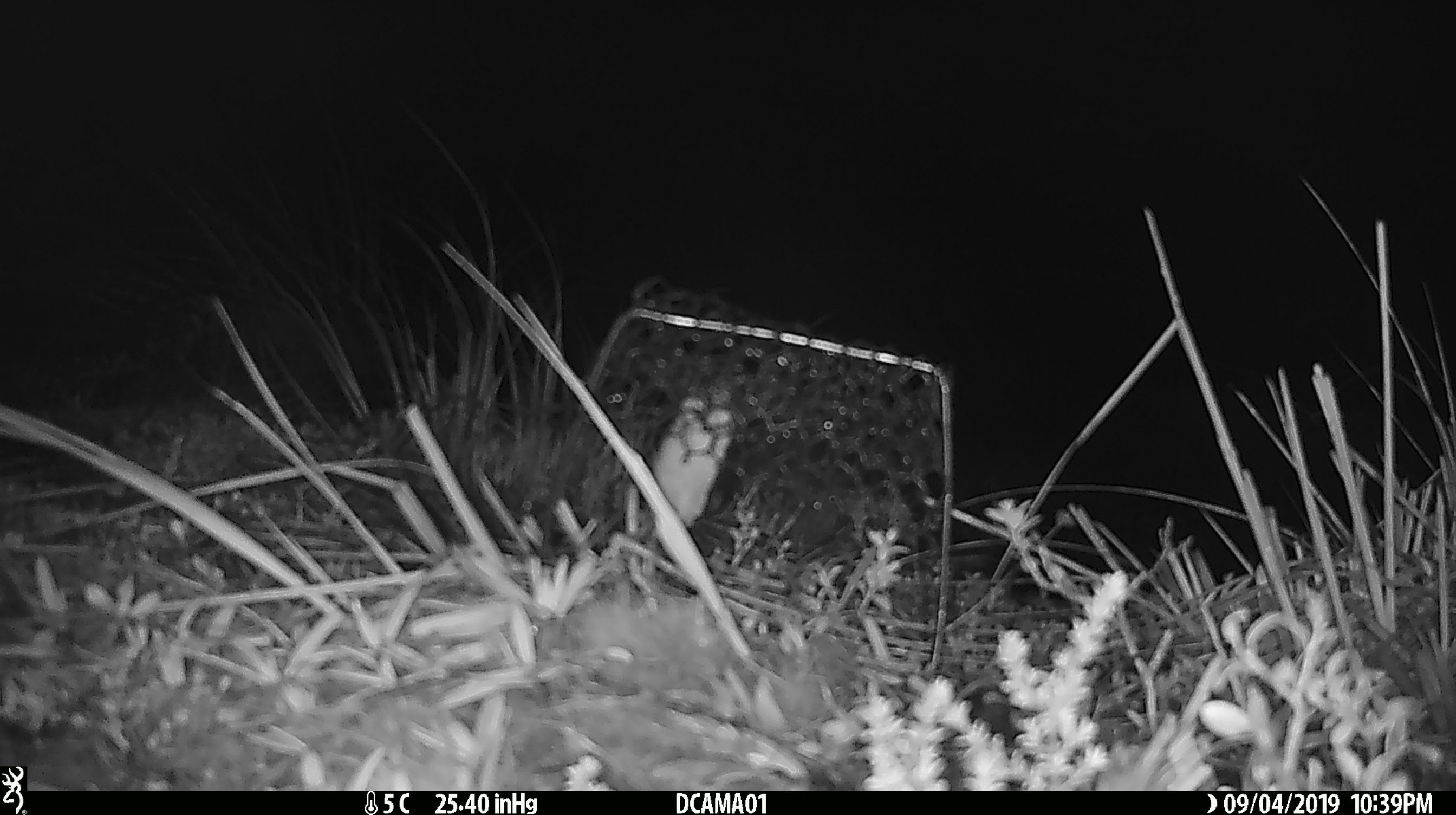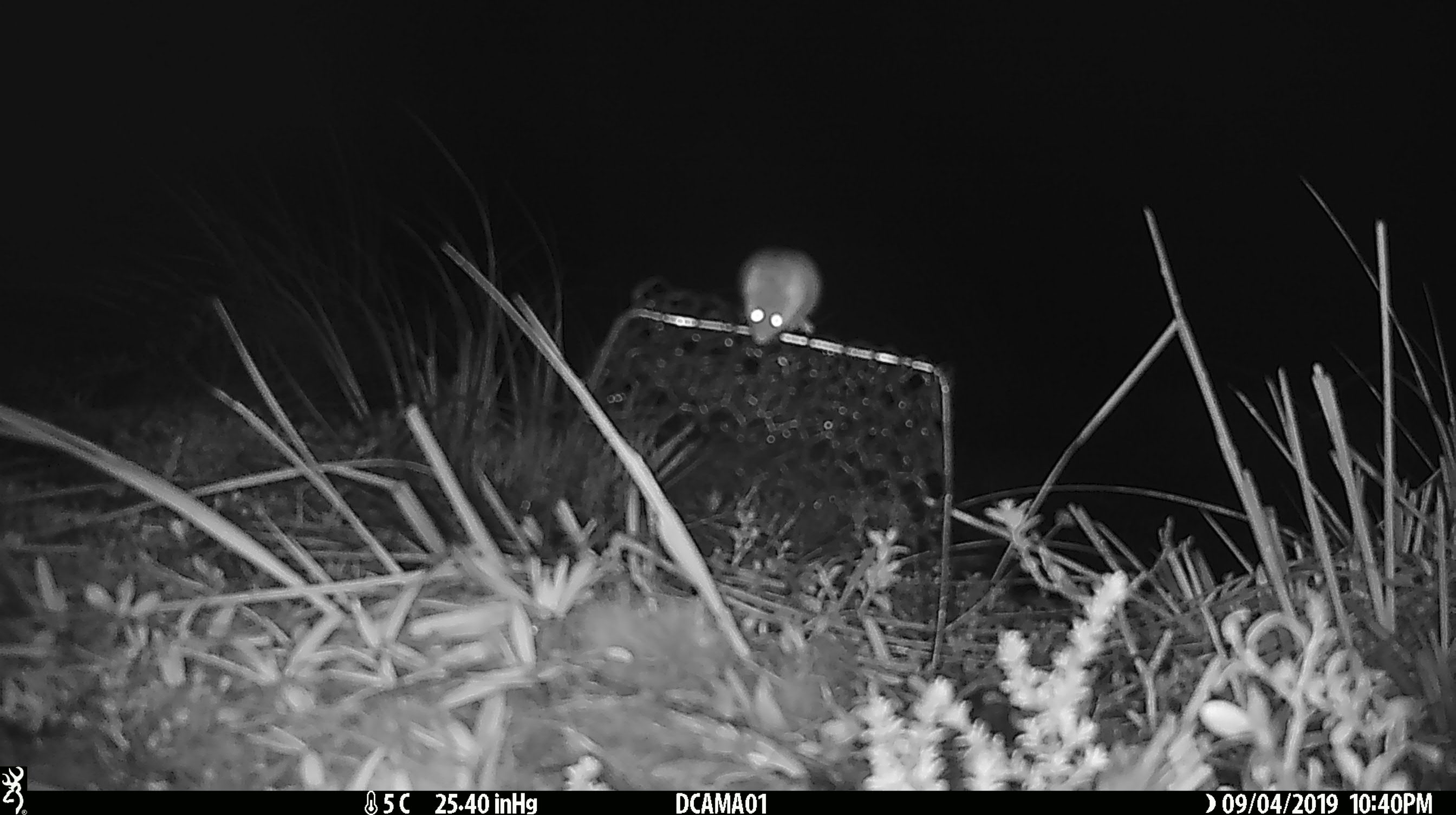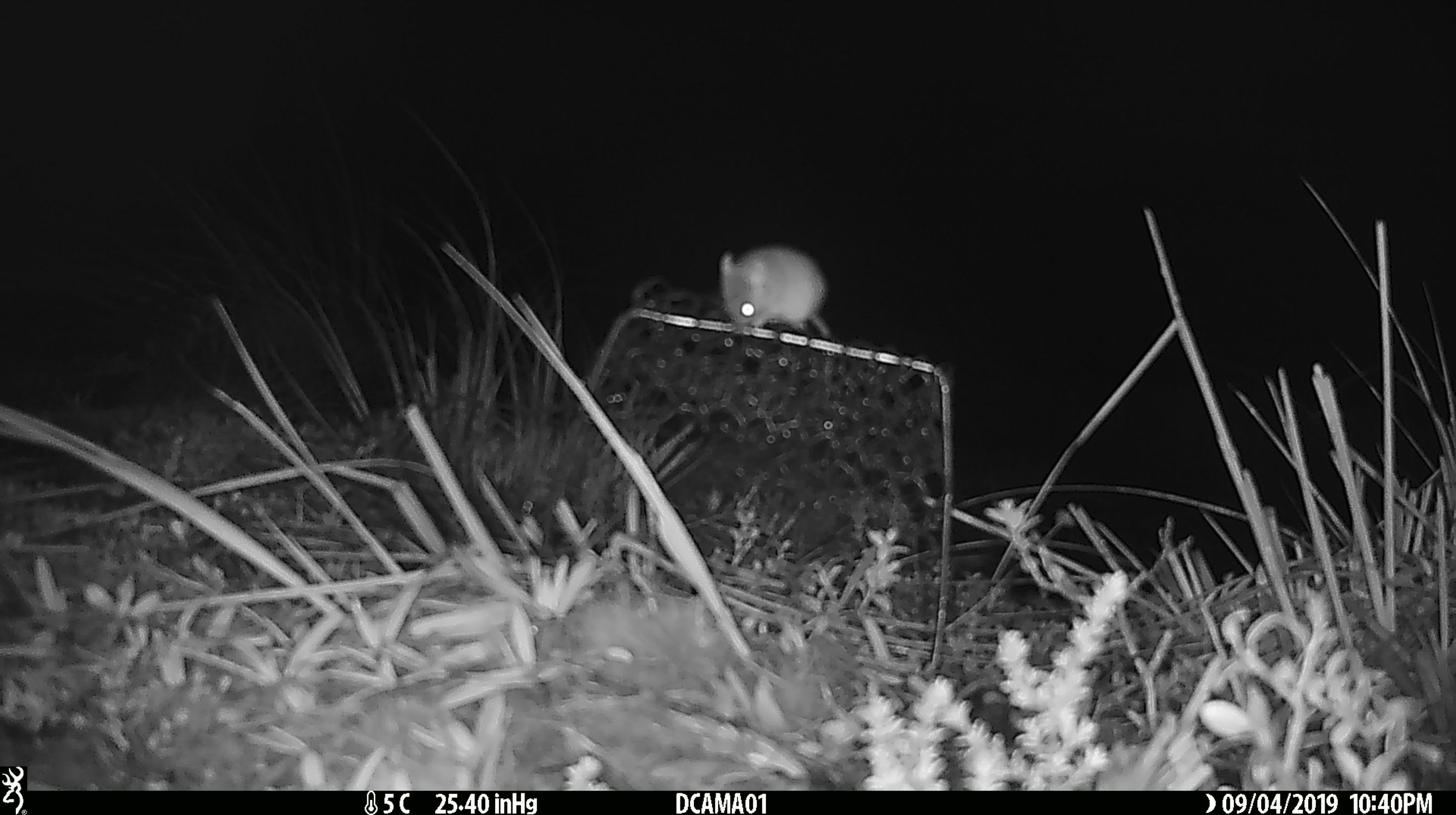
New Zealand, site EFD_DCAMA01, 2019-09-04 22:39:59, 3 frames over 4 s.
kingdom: Animalia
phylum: Chordata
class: Mammalia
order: Rodentia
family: Muridae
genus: Mus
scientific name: Mus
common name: mouse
Mouse (Mus).